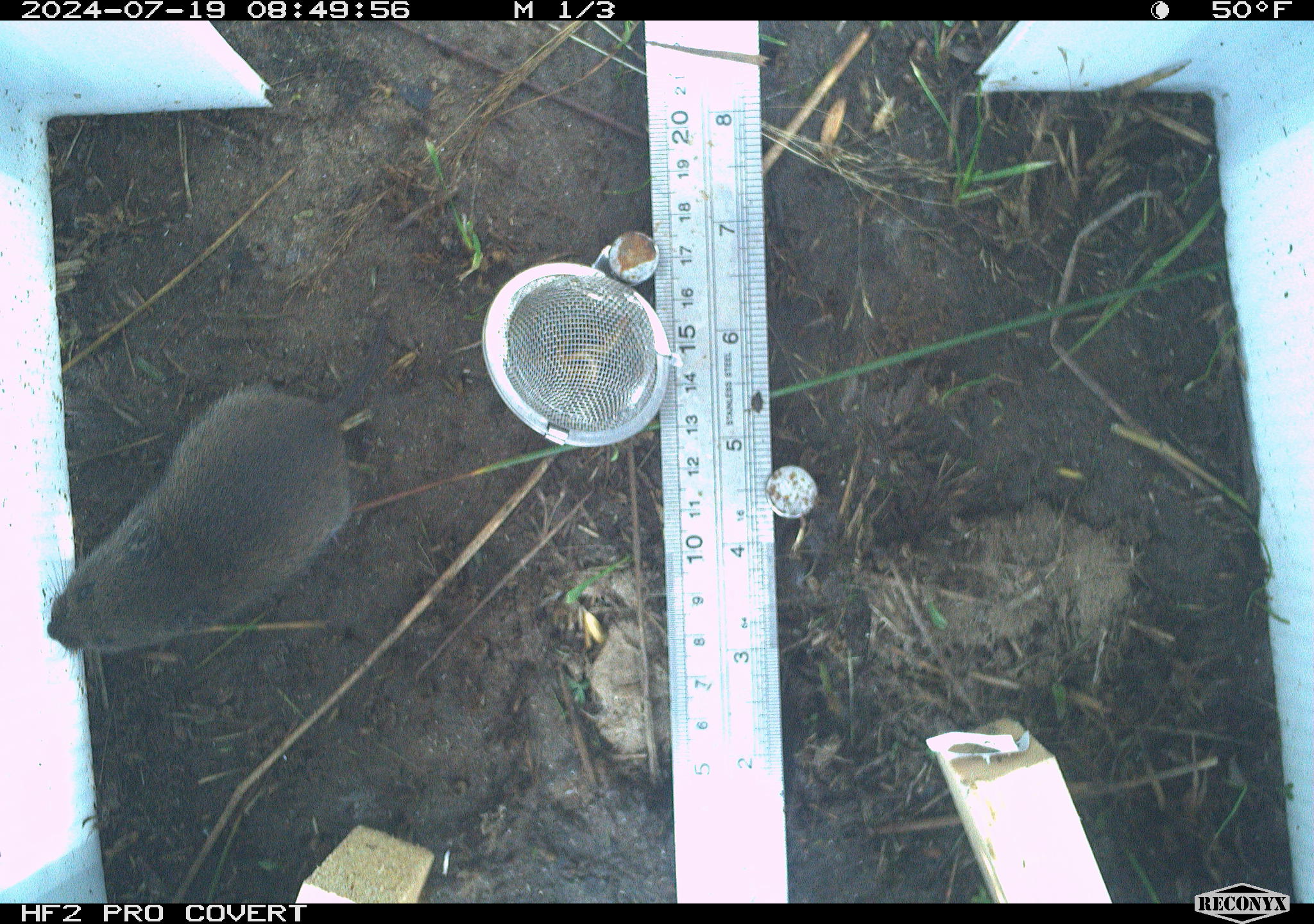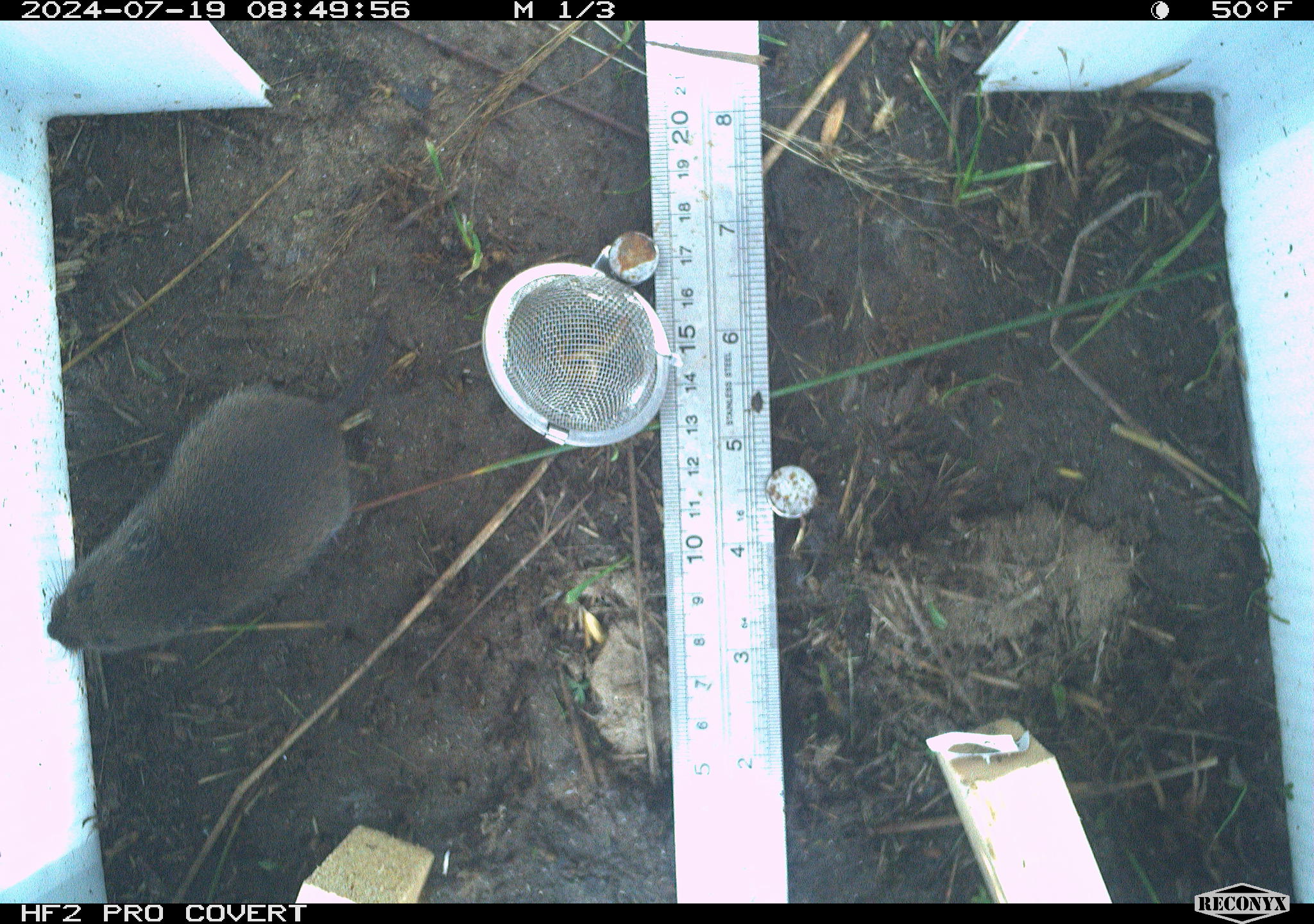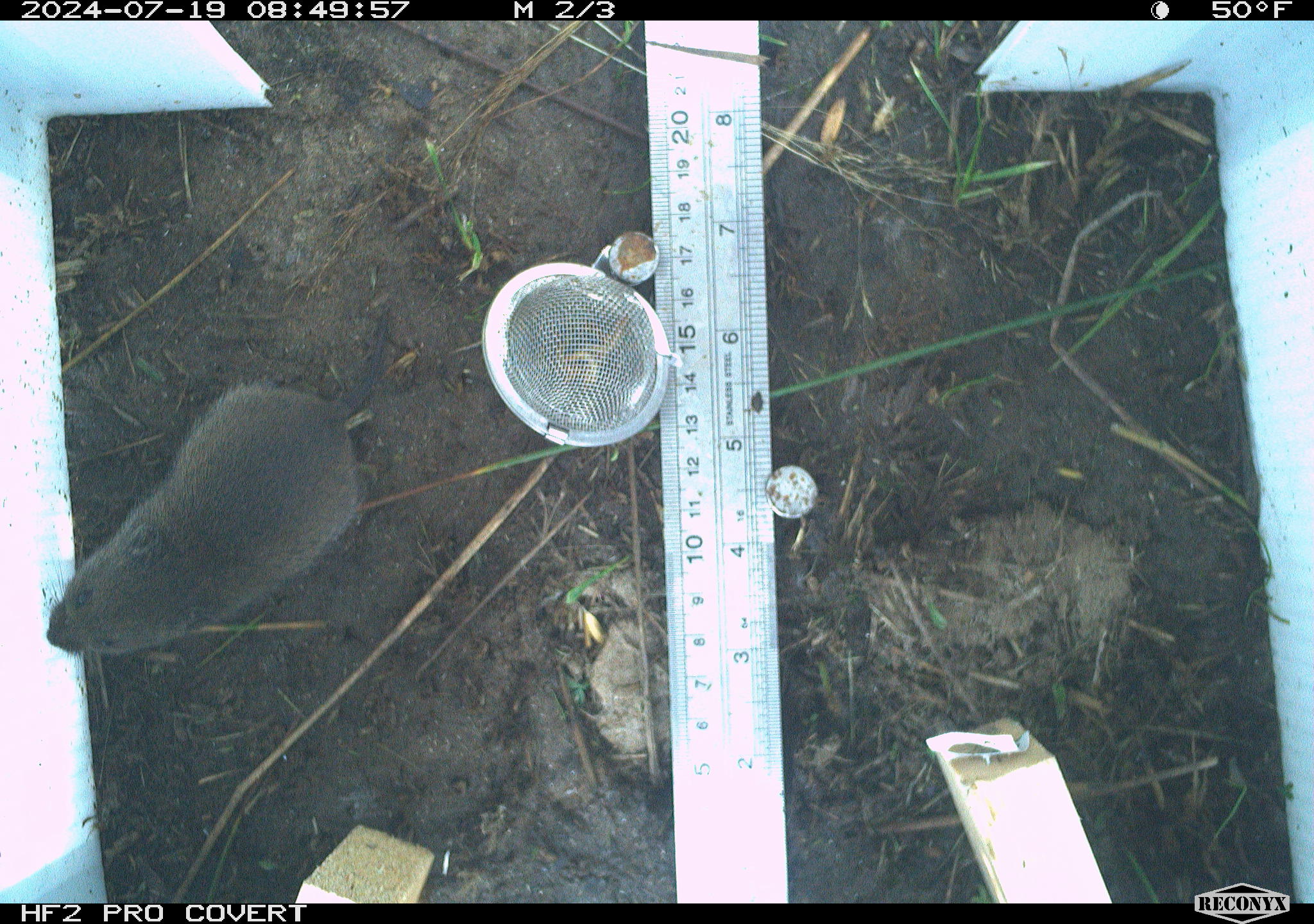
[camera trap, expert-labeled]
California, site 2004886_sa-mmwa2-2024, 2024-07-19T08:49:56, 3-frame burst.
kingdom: Animalia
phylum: Chordata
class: Mammalia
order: Rodentia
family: Cricetidae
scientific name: Arvicolinae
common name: voles, lemmings, and muskrats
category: arvicolinae subfamily